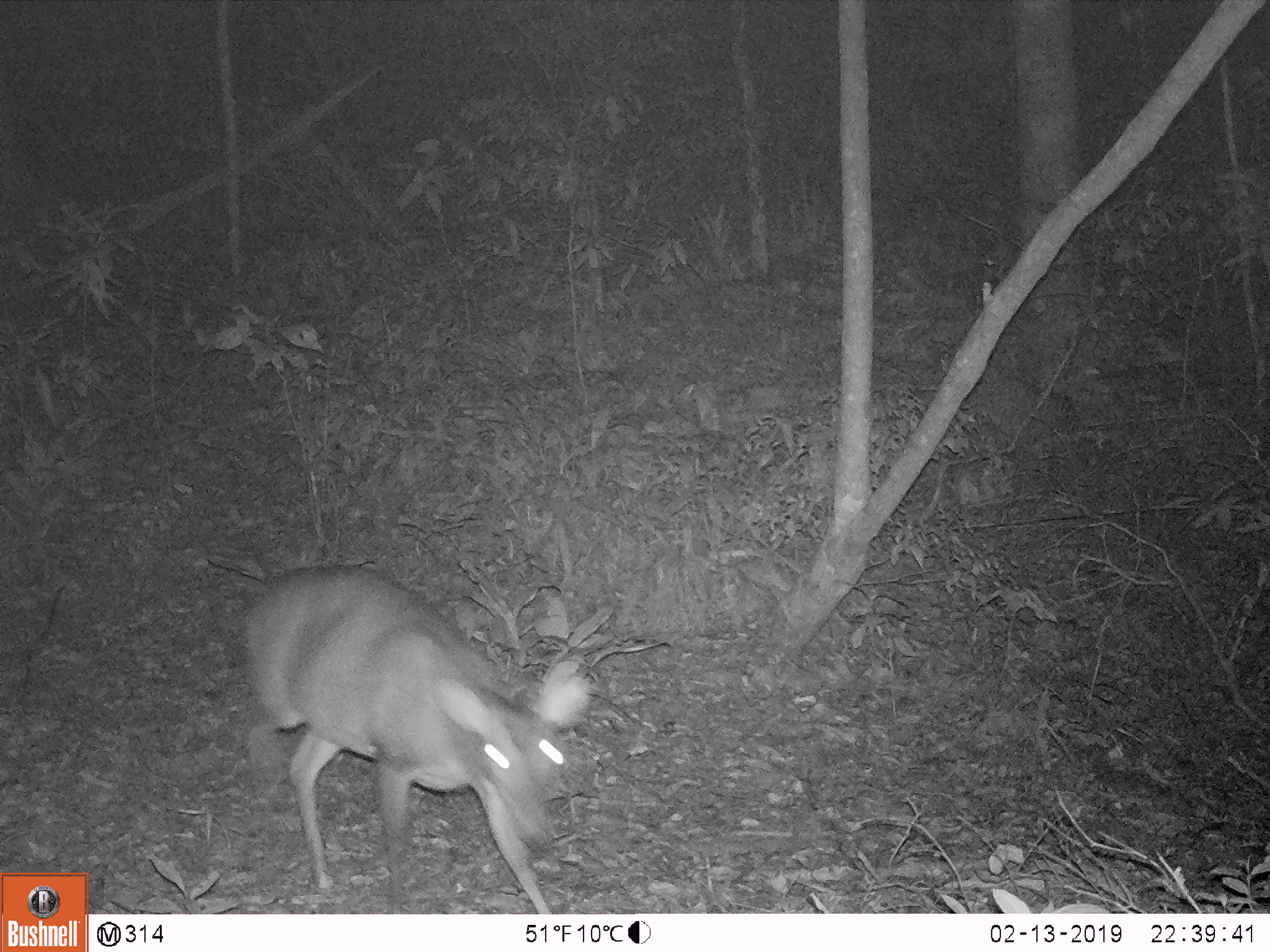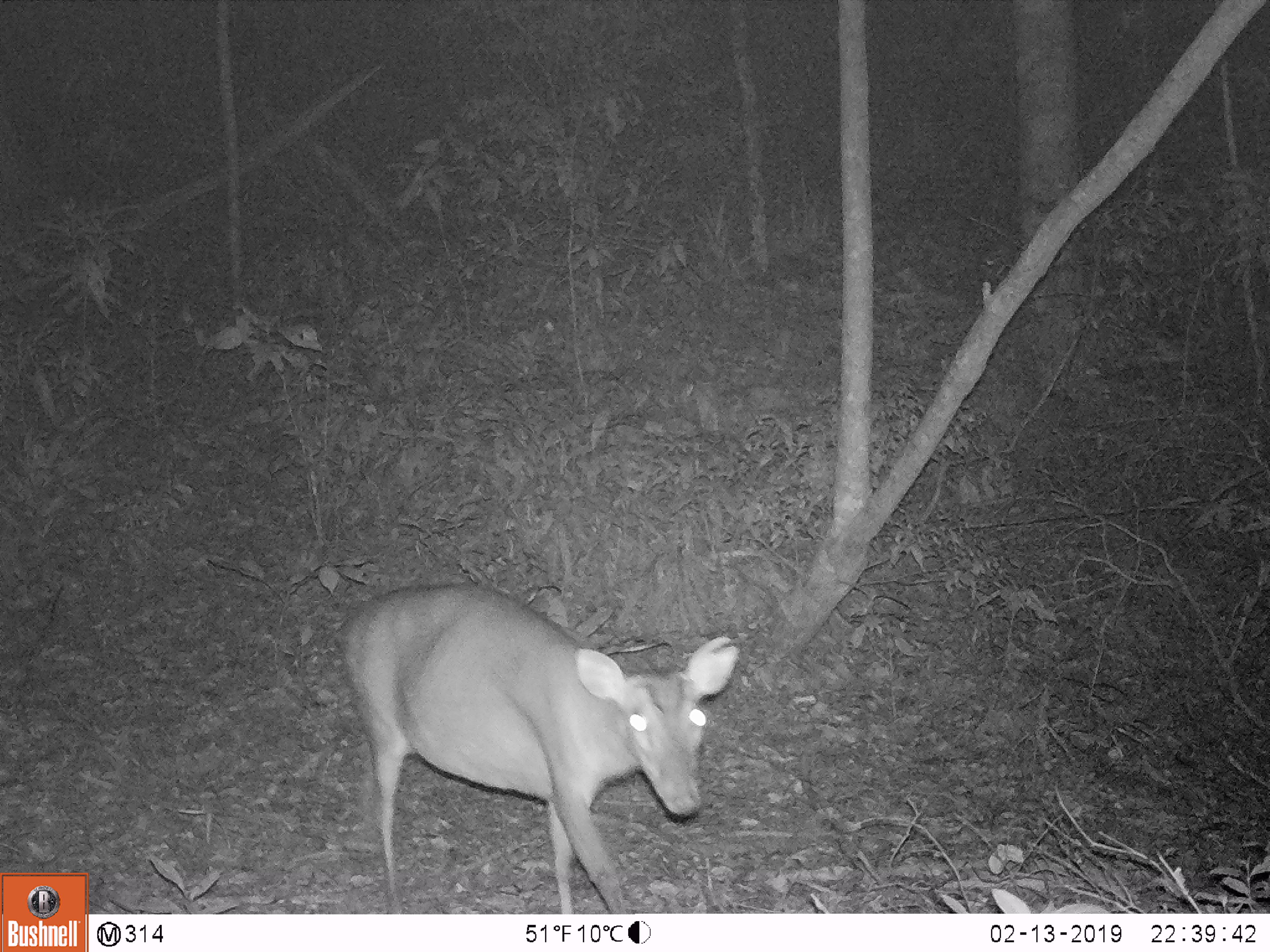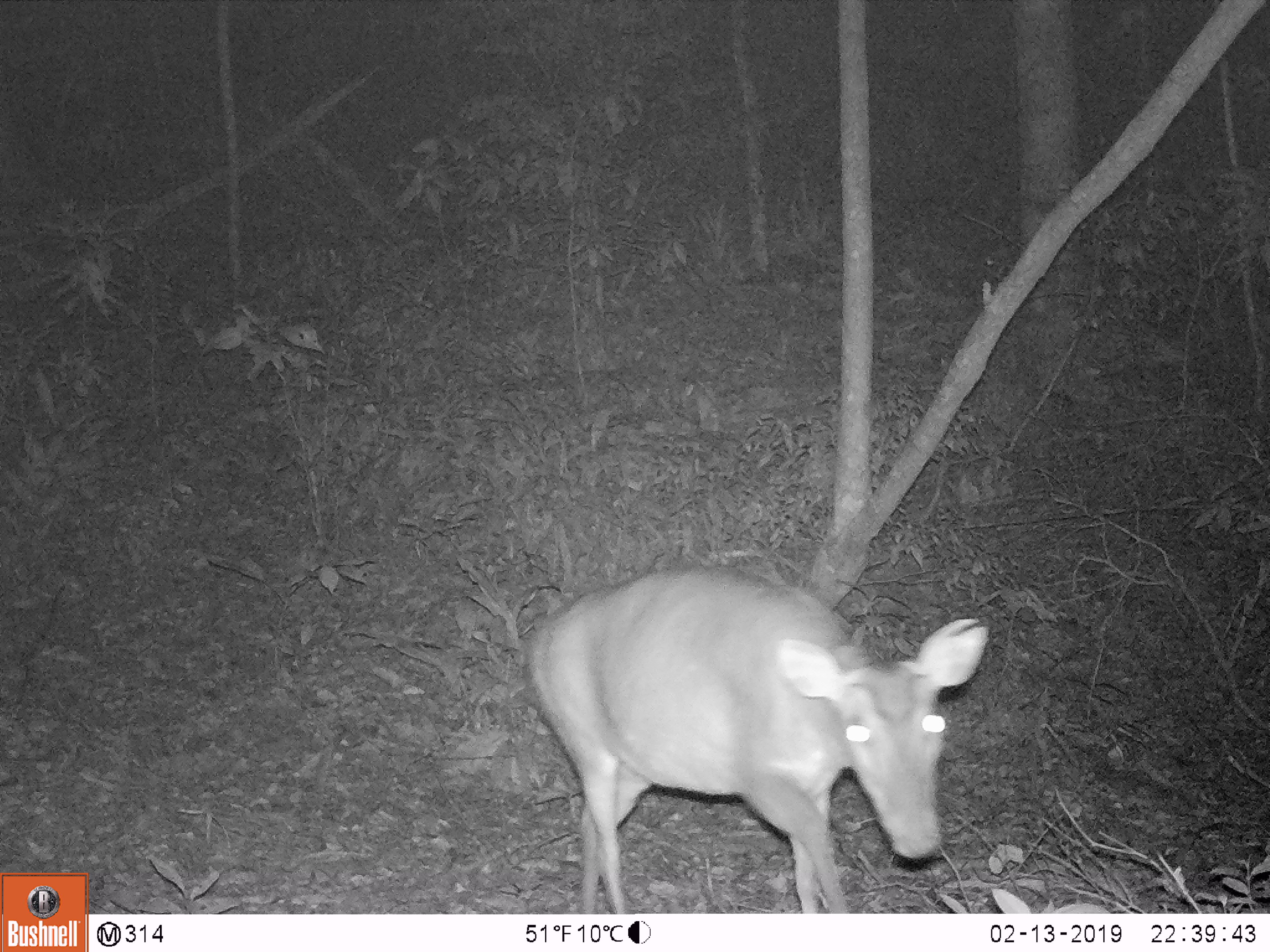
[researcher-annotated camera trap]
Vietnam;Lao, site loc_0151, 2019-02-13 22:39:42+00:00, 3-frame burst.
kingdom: Animalia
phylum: Chordata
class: Mammalia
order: Artiodactyla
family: Cervidae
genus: Muntiacus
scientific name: Muntiacus vuquangensis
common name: large-antlered muntjac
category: large antlered muntjac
Large antlered muntjac (large-antlered muntjac) (Muntiacus vuquangensis). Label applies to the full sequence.